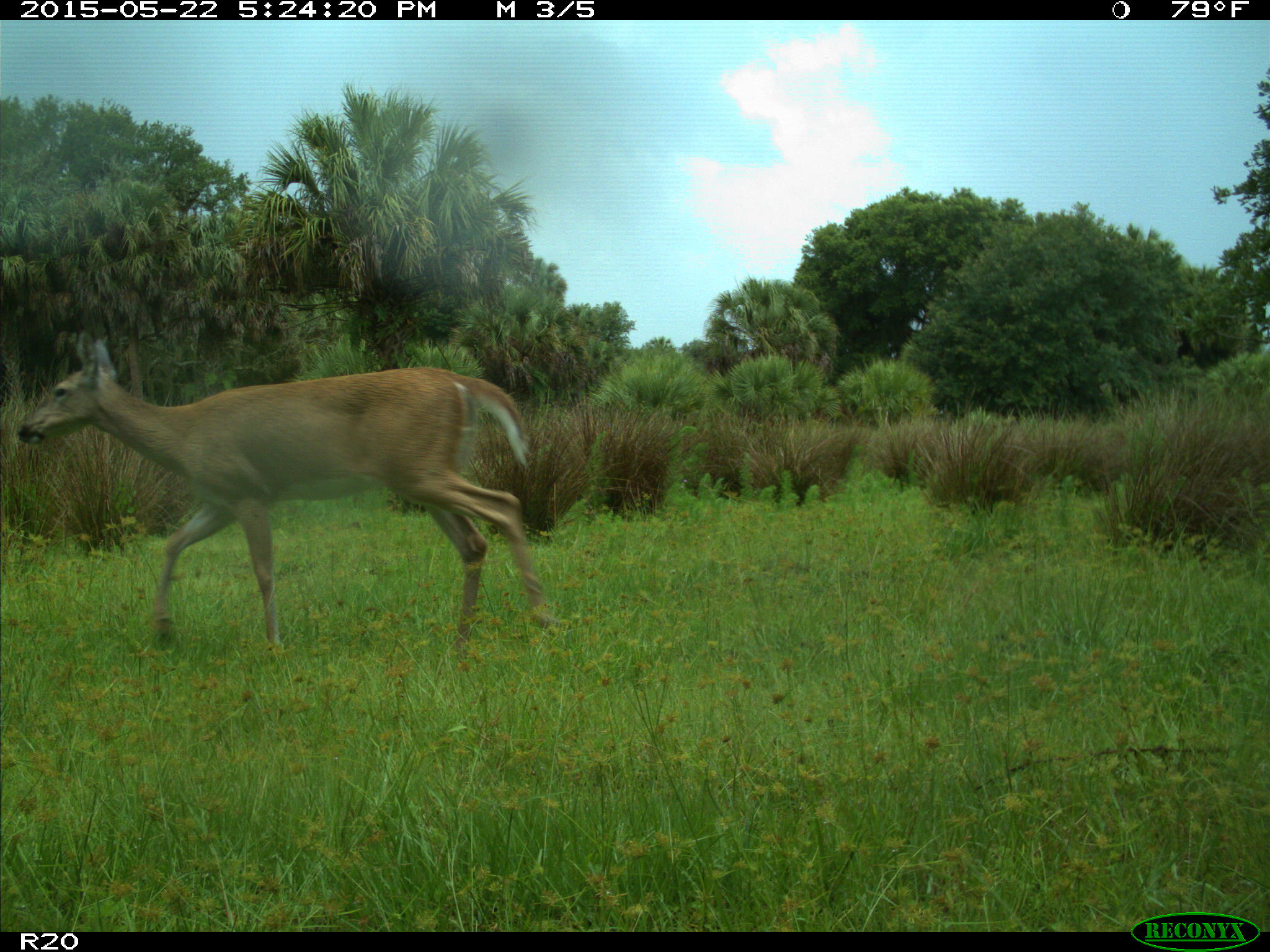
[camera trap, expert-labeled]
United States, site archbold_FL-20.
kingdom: Animalia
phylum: Chordata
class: Mammalia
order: Artiodactyla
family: Cervidae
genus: Odocoileus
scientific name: Odocoileus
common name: deer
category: unidentified deer